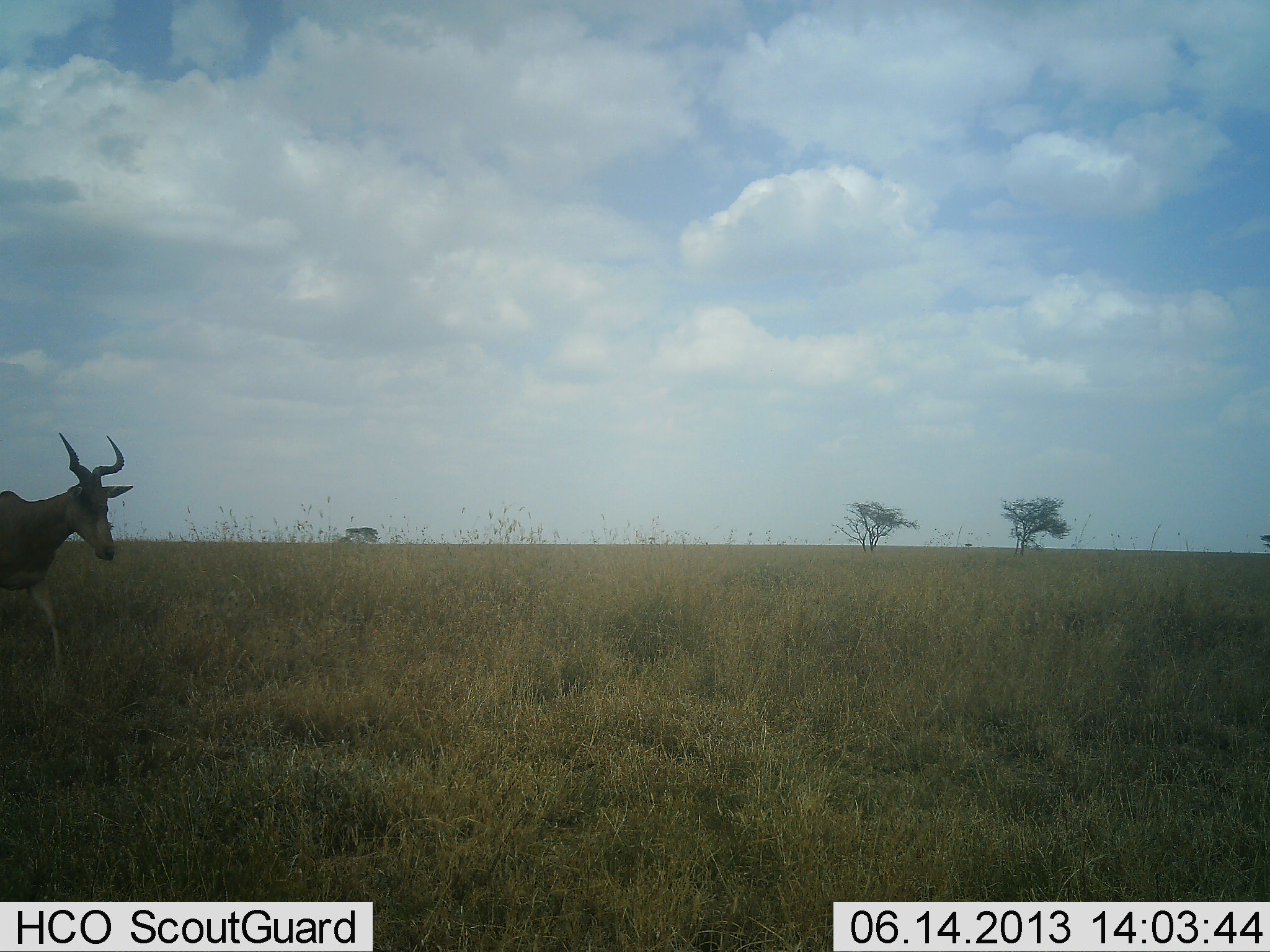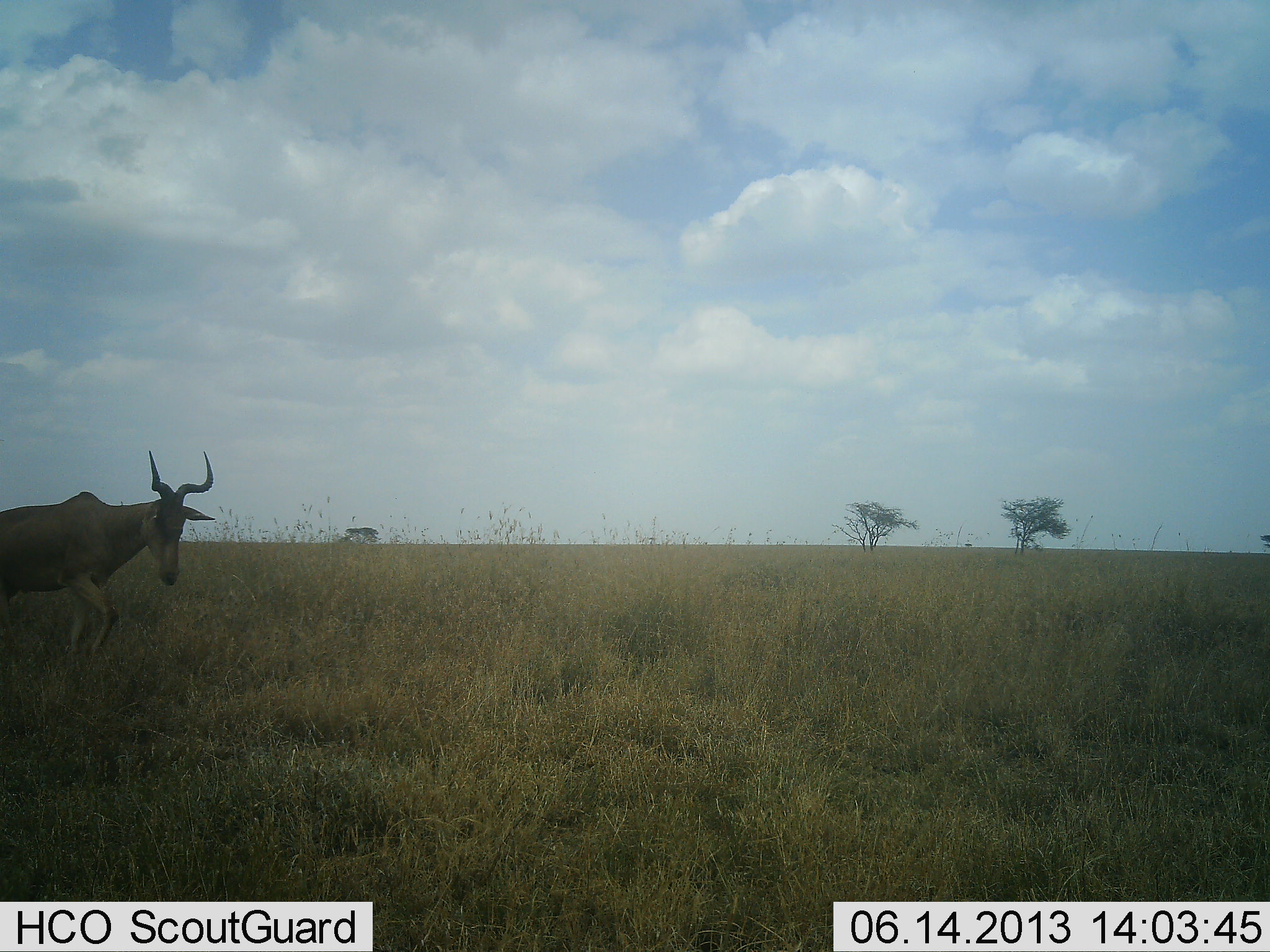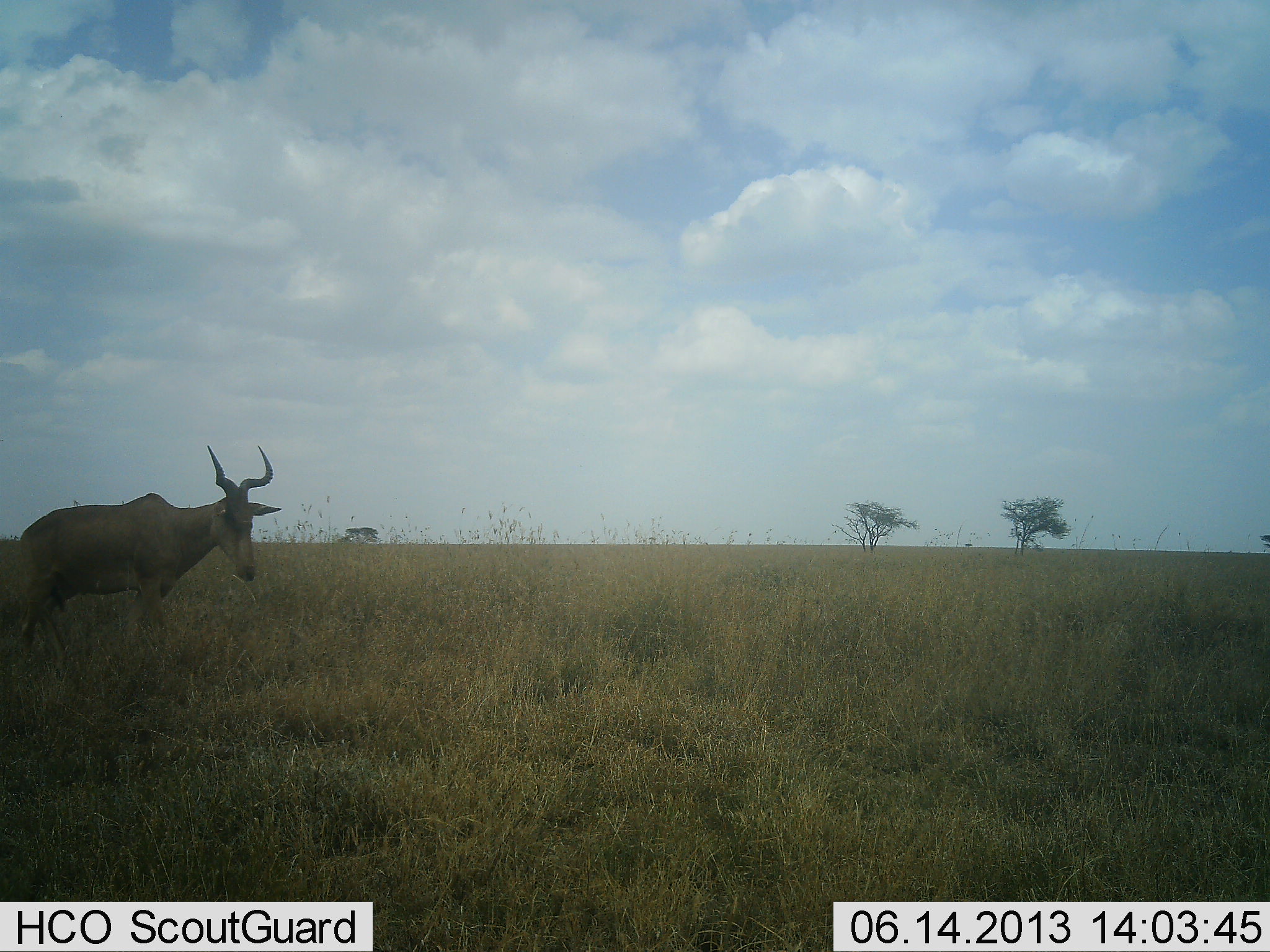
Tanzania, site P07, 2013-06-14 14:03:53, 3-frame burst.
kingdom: Animalia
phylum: Chordata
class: Mammalia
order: Artiodactyla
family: Bovidae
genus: Alcelaphus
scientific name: Alcelaphus buselaphus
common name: hartebeest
Hartebeest (Alcelaphus buselaphus), count 1. Behavior (volunteer vote fractions): standing 10%, resting 0%, moving 90%, interacting 0%. Young present (vote fraction): 0%. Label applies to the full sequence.